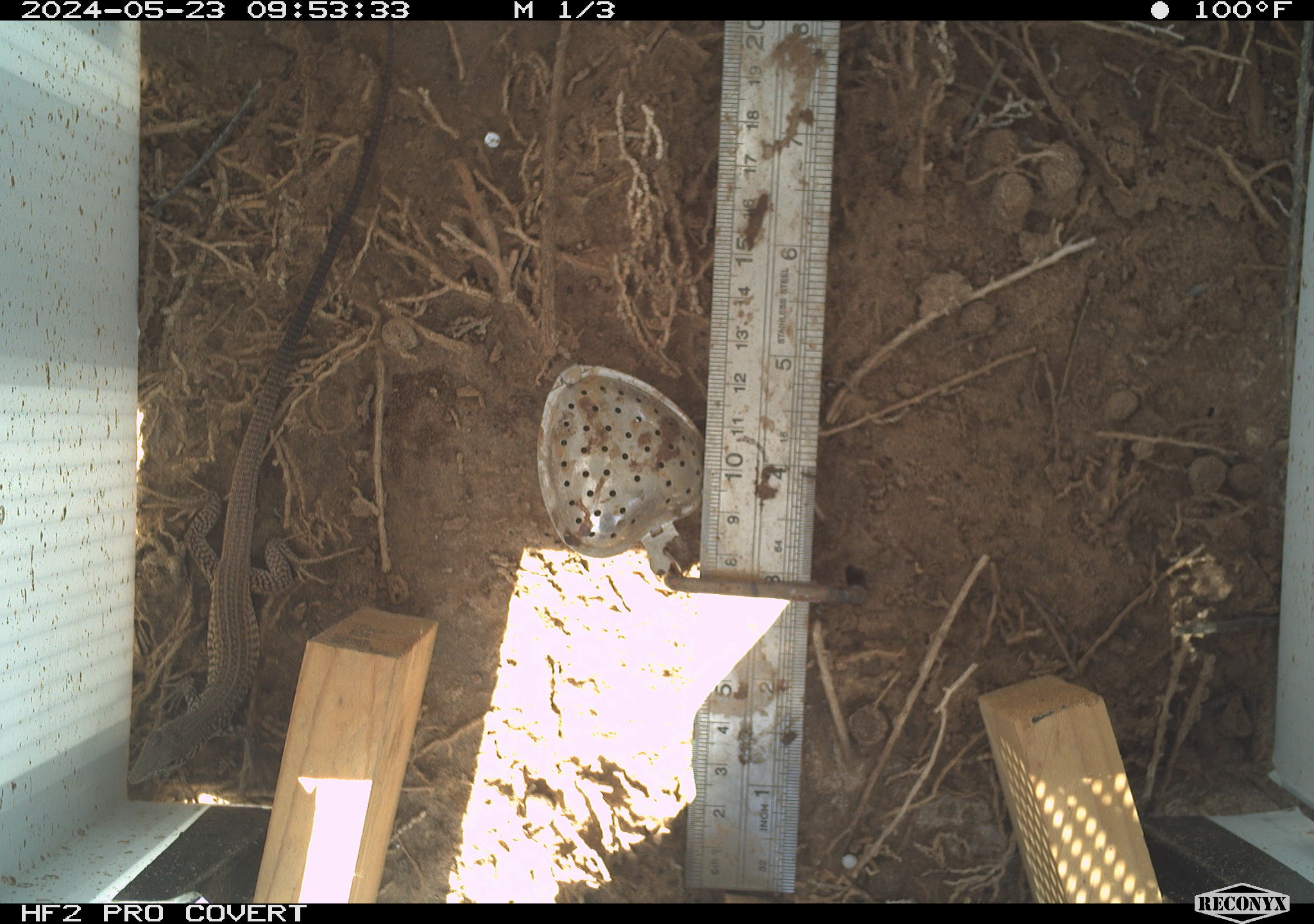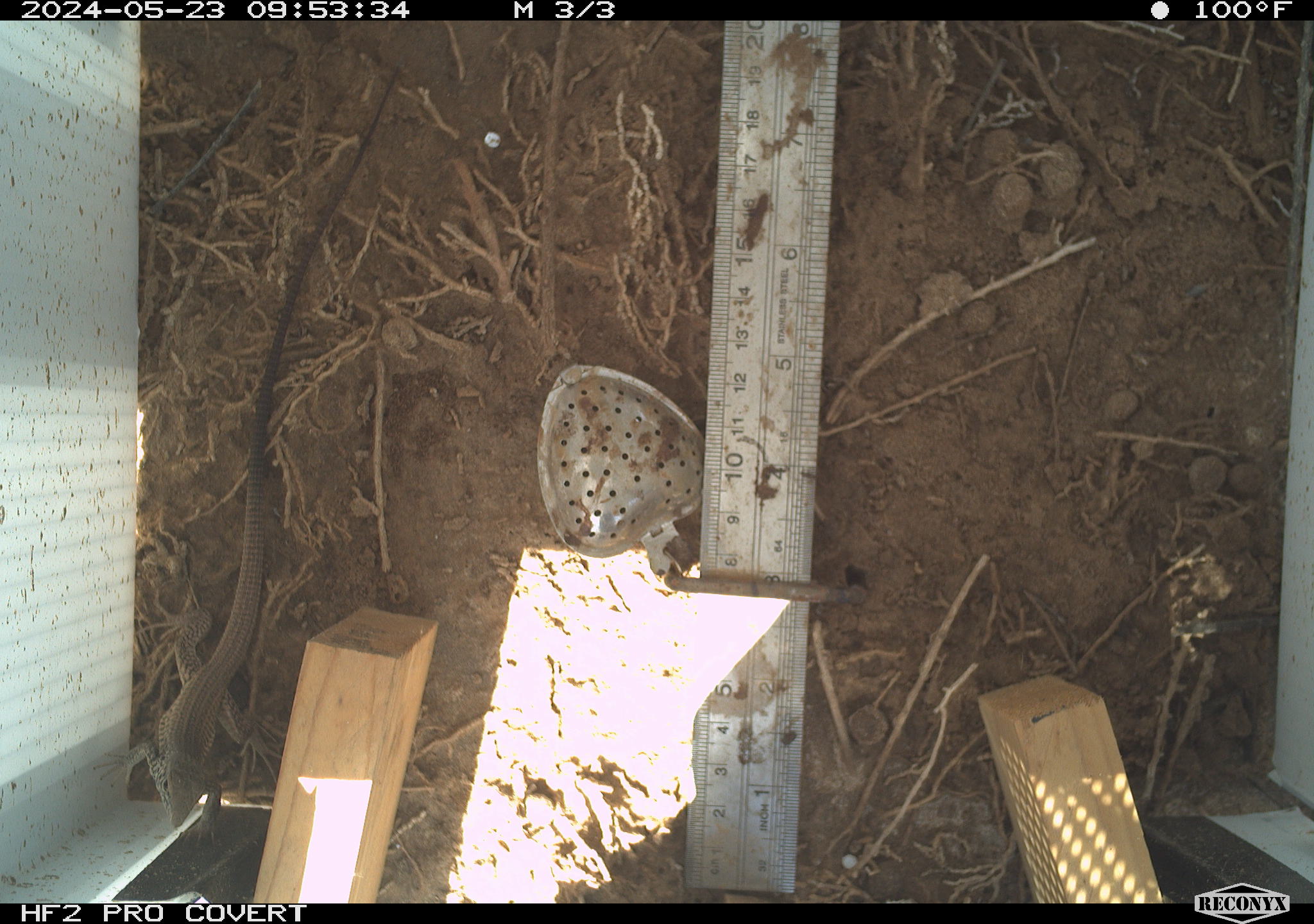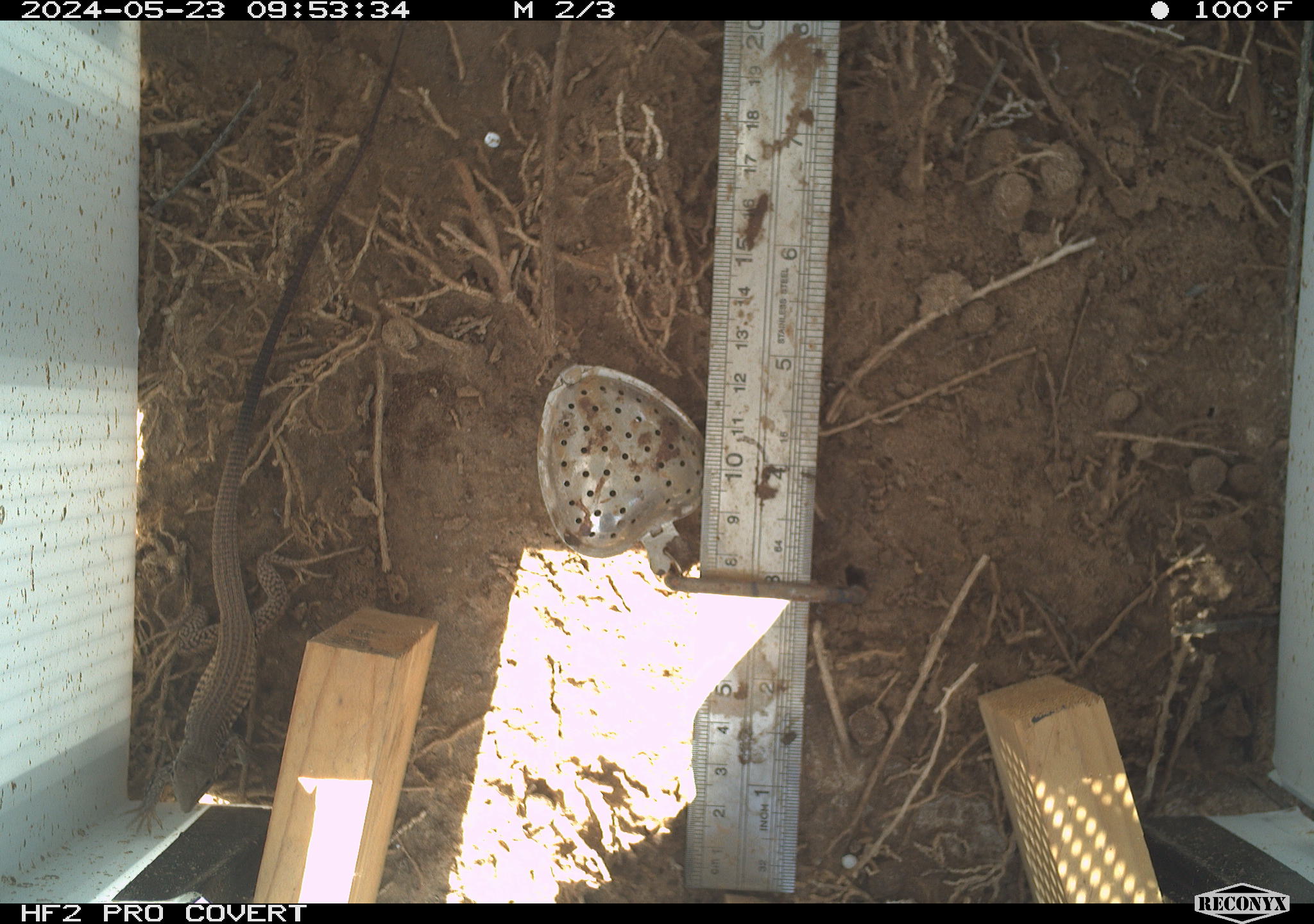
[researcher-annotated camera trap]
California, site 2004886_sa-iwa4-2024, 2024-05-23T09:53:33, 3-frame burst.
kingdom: Animalia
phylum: Chordata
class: Reptilia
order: Squamata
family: Teiidae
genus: Aspidoscelis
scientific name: Aspidoscelis tigris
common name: western whiptail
Western whiptail (Aspidoscelis tigris).